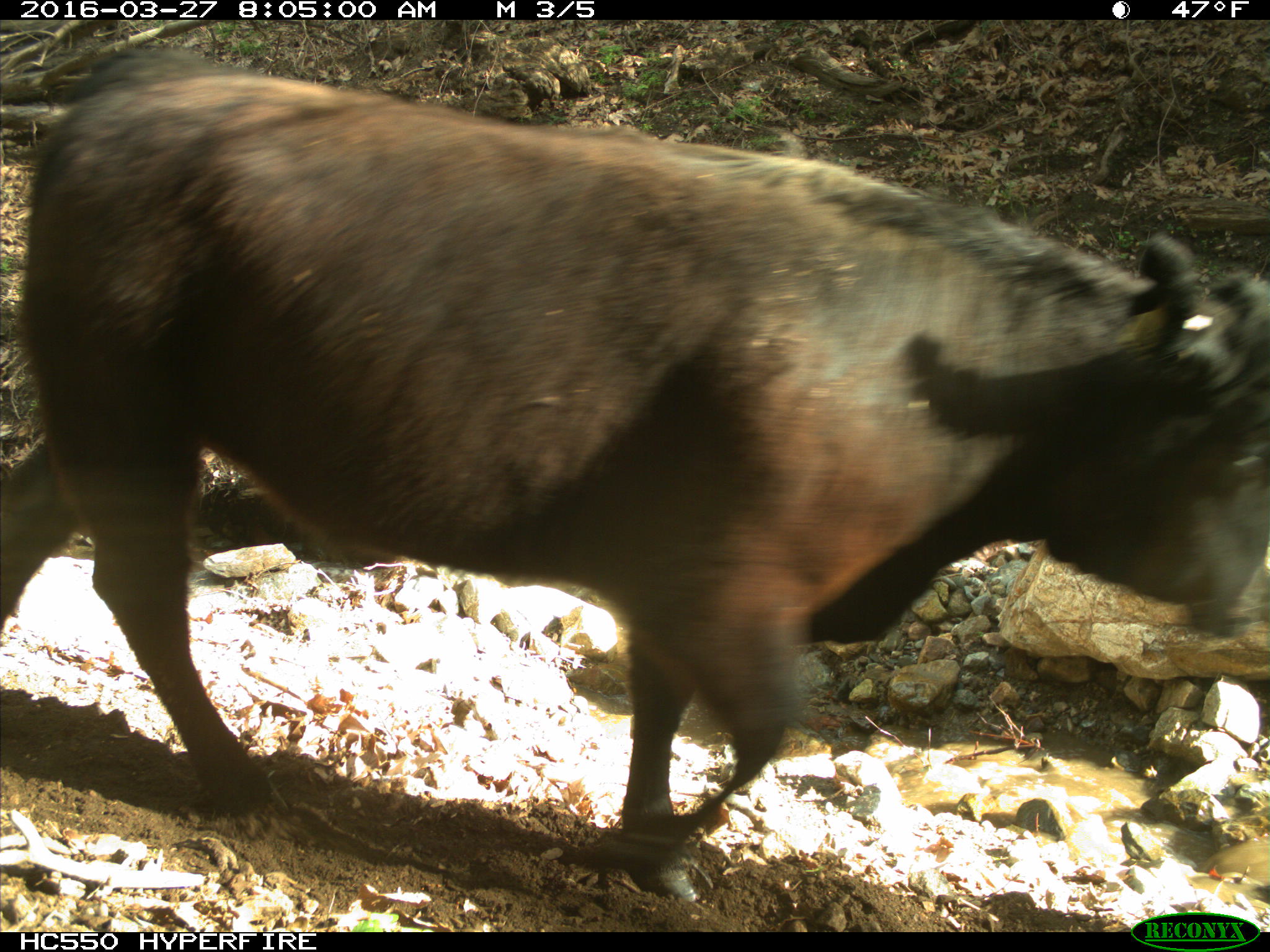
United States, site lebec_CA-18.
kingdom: Animalia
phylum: Chordata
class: Mammalia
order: Artiodactyla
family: Bovidae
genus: Bos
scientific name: Bos taurus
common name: domestic cow